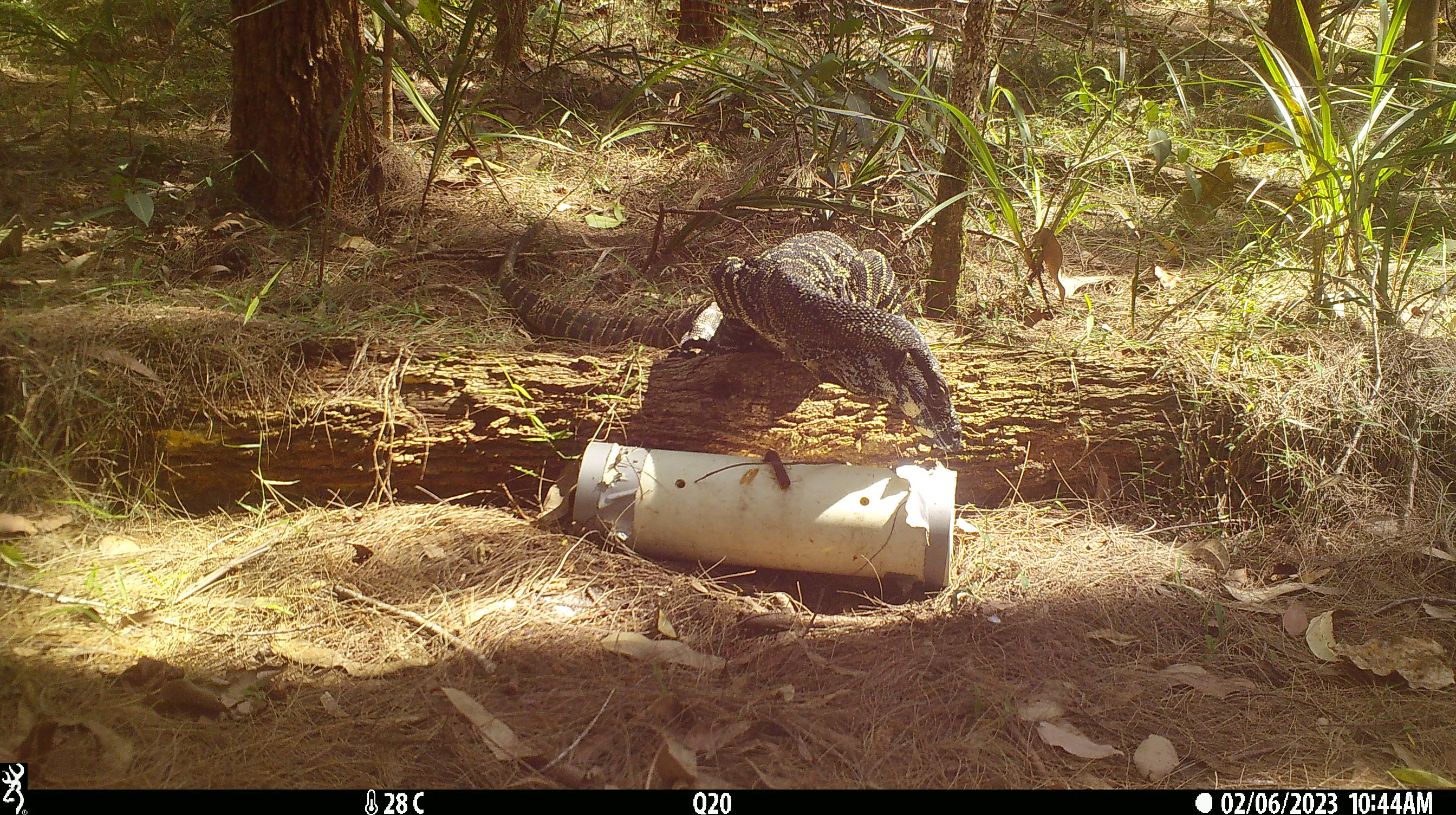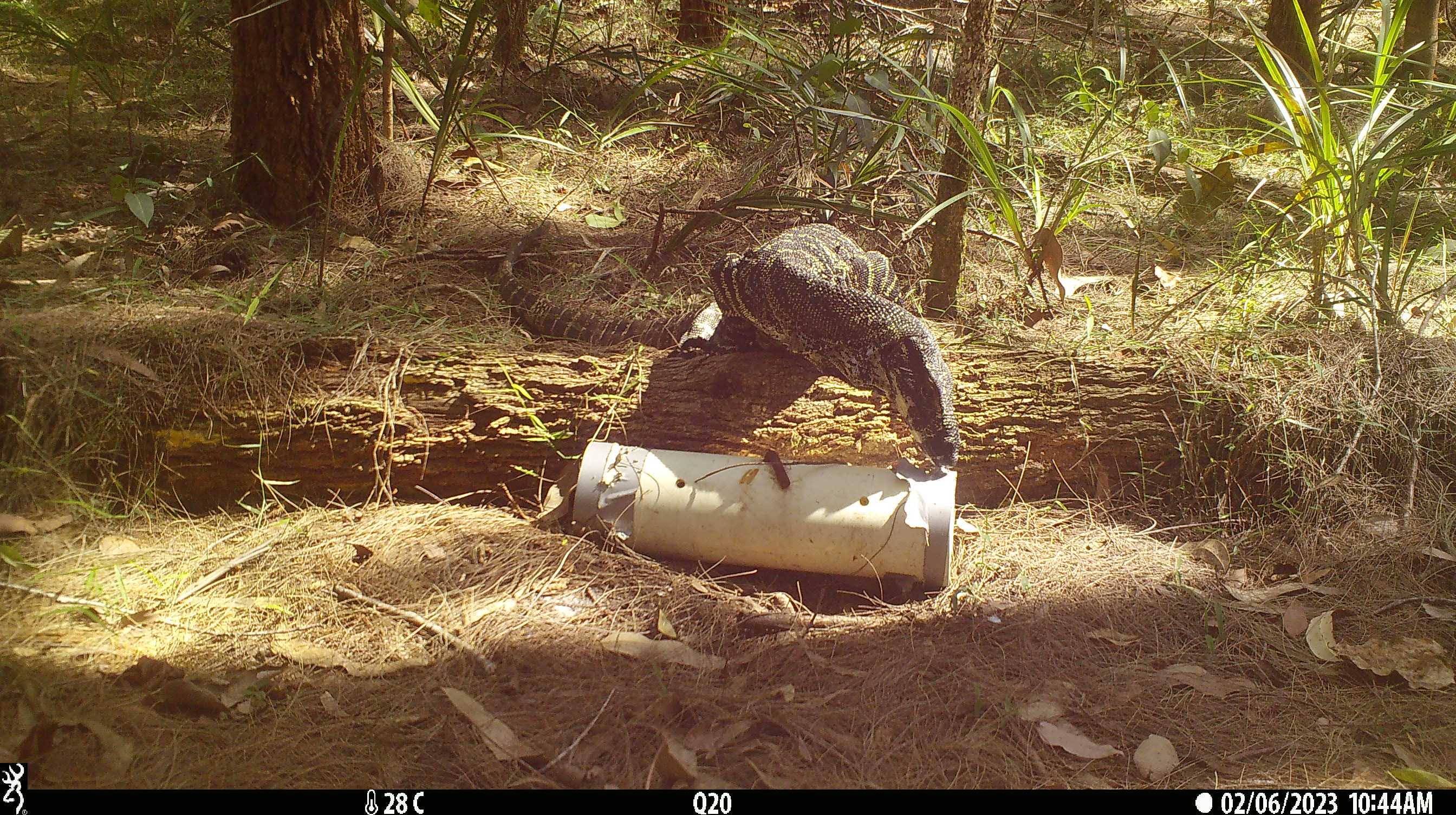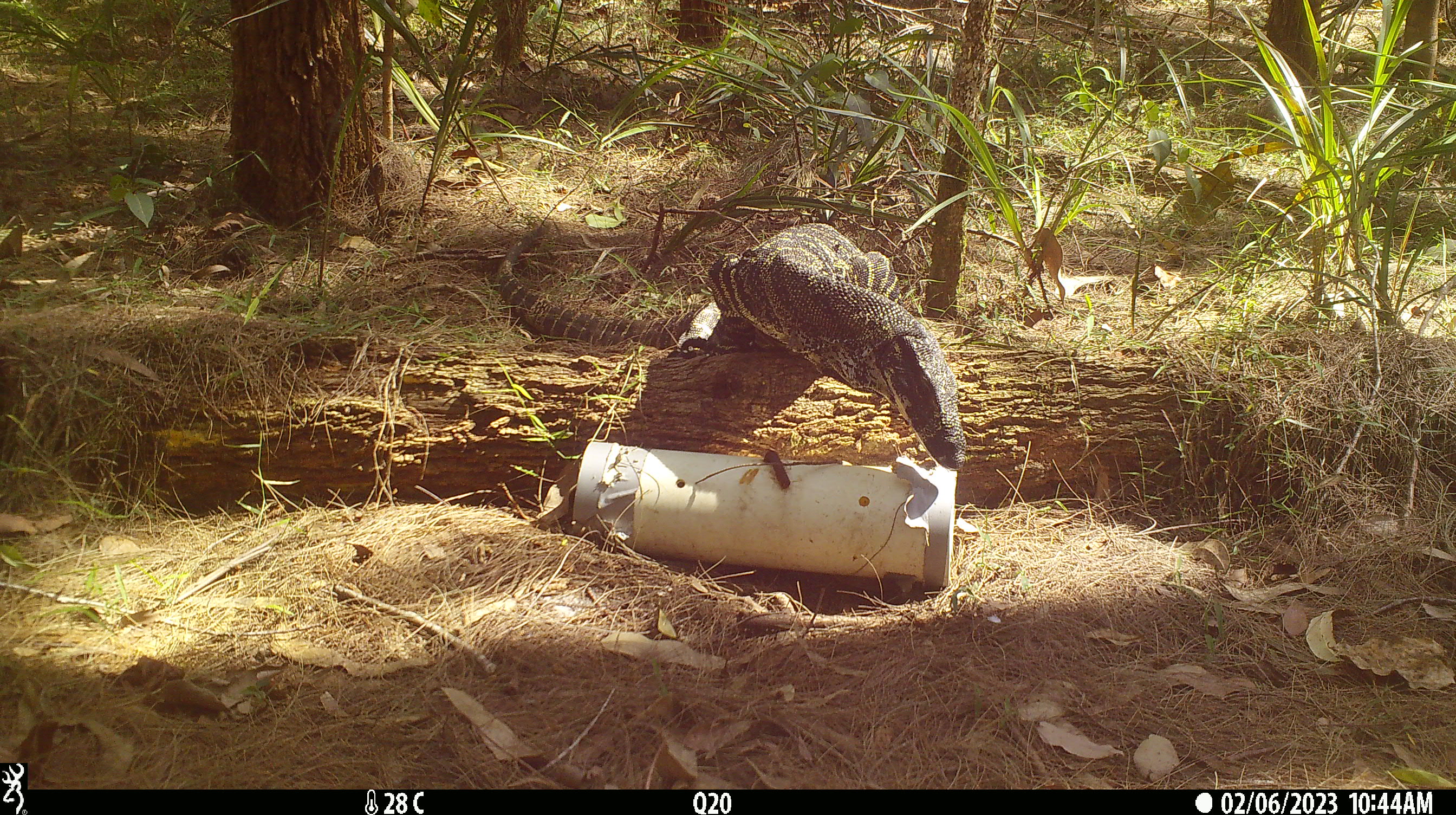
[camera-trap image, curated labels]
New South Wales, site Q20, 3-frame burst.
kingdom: Animalia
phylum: Chordata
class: Reptilia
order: Squamata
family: Varanidae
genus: Varanus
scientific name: Varanus varius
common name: lace monitor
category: goanna